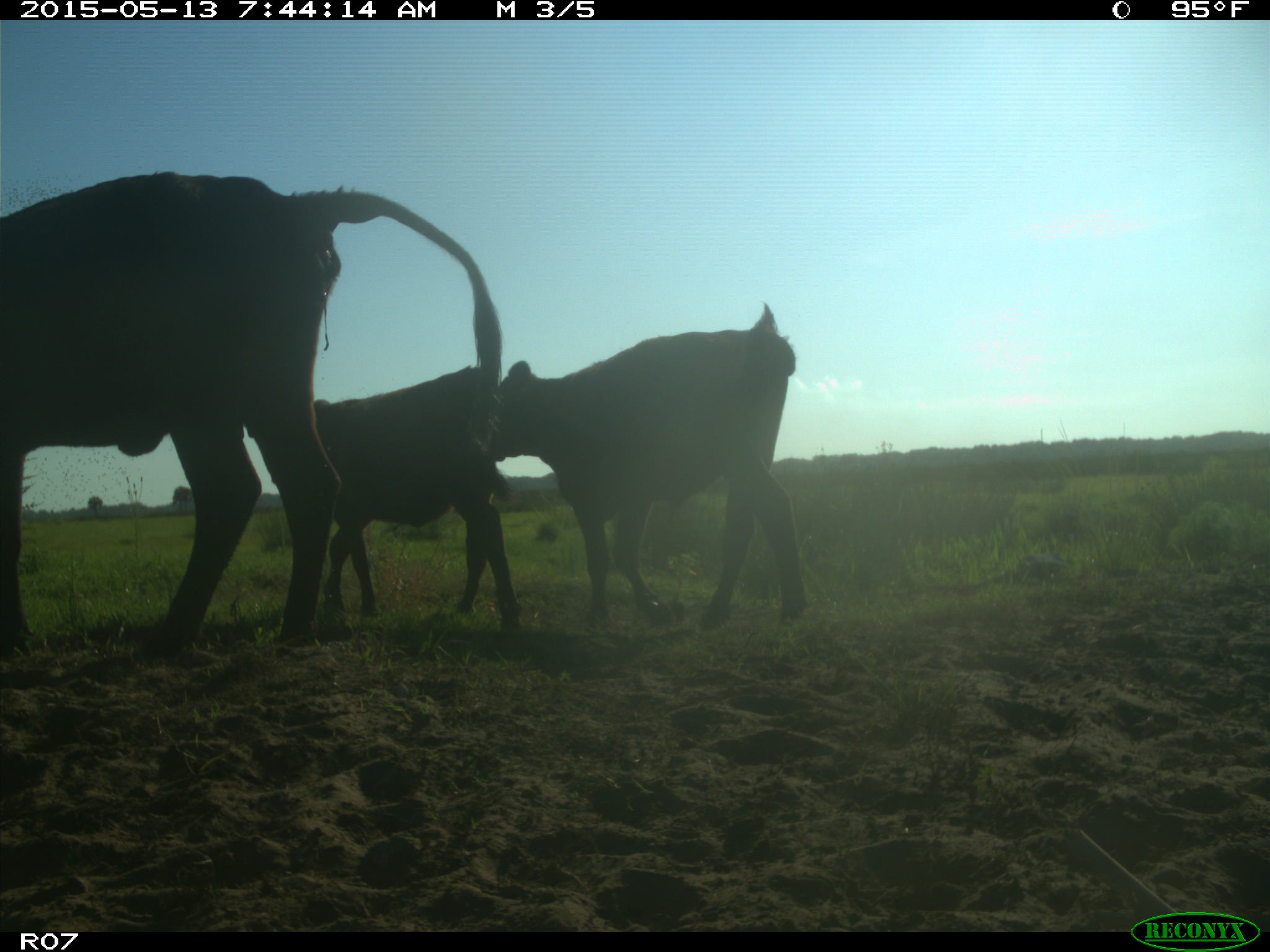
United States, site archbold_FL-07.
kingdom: Animalia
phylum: Chordata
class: Mammalia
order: Artiodactyla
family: Bovidae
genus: Bos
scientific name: Bos taurus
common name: domestic cow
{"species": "Bos taurus (domestic cow)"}